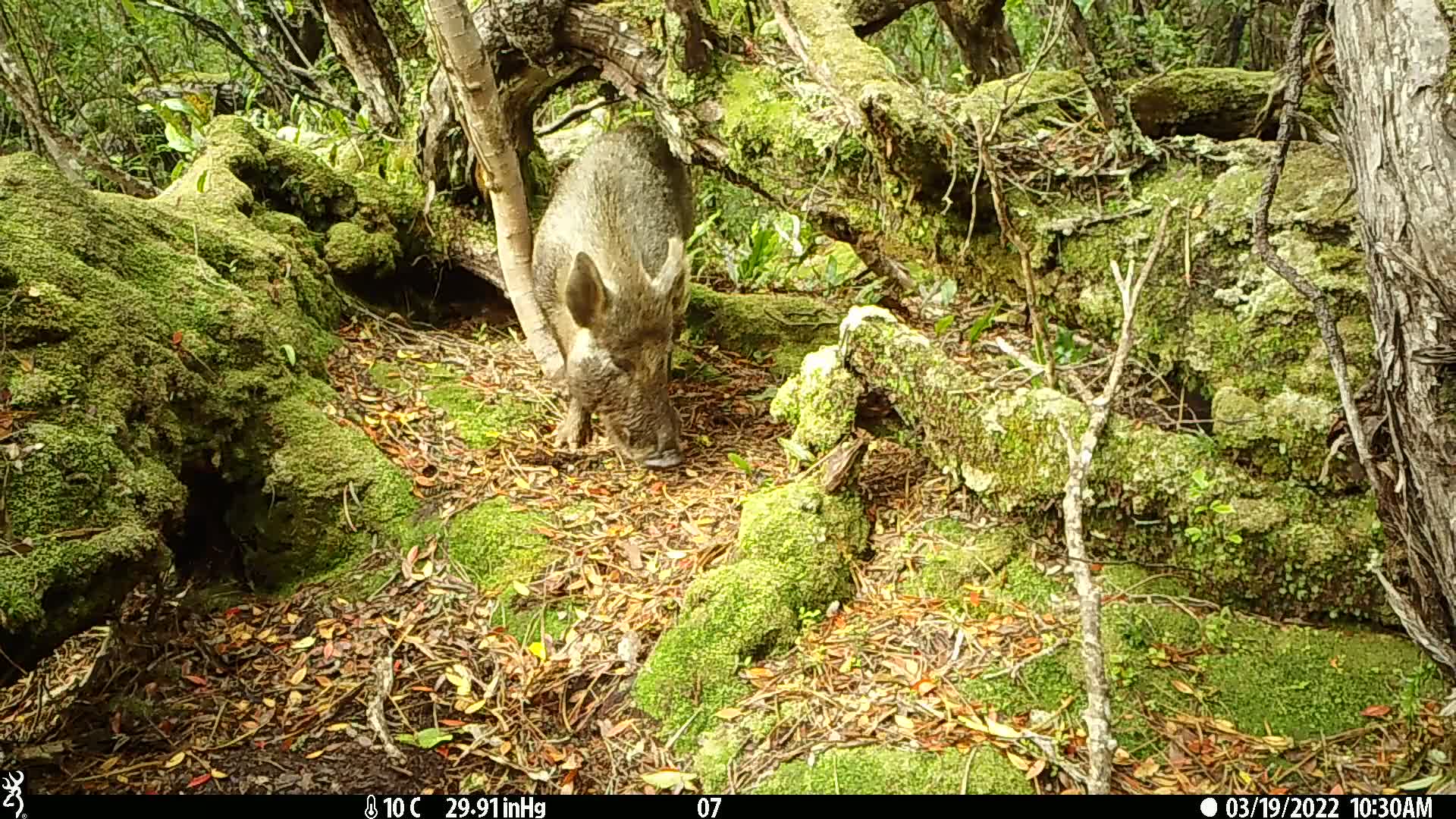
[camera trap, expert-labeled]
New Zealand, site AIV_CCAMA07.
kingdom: Animalia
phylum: Chordata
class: Mammalia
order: Artiodactyla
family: Suidae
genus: Sus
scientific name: Sus scrofa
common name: pig